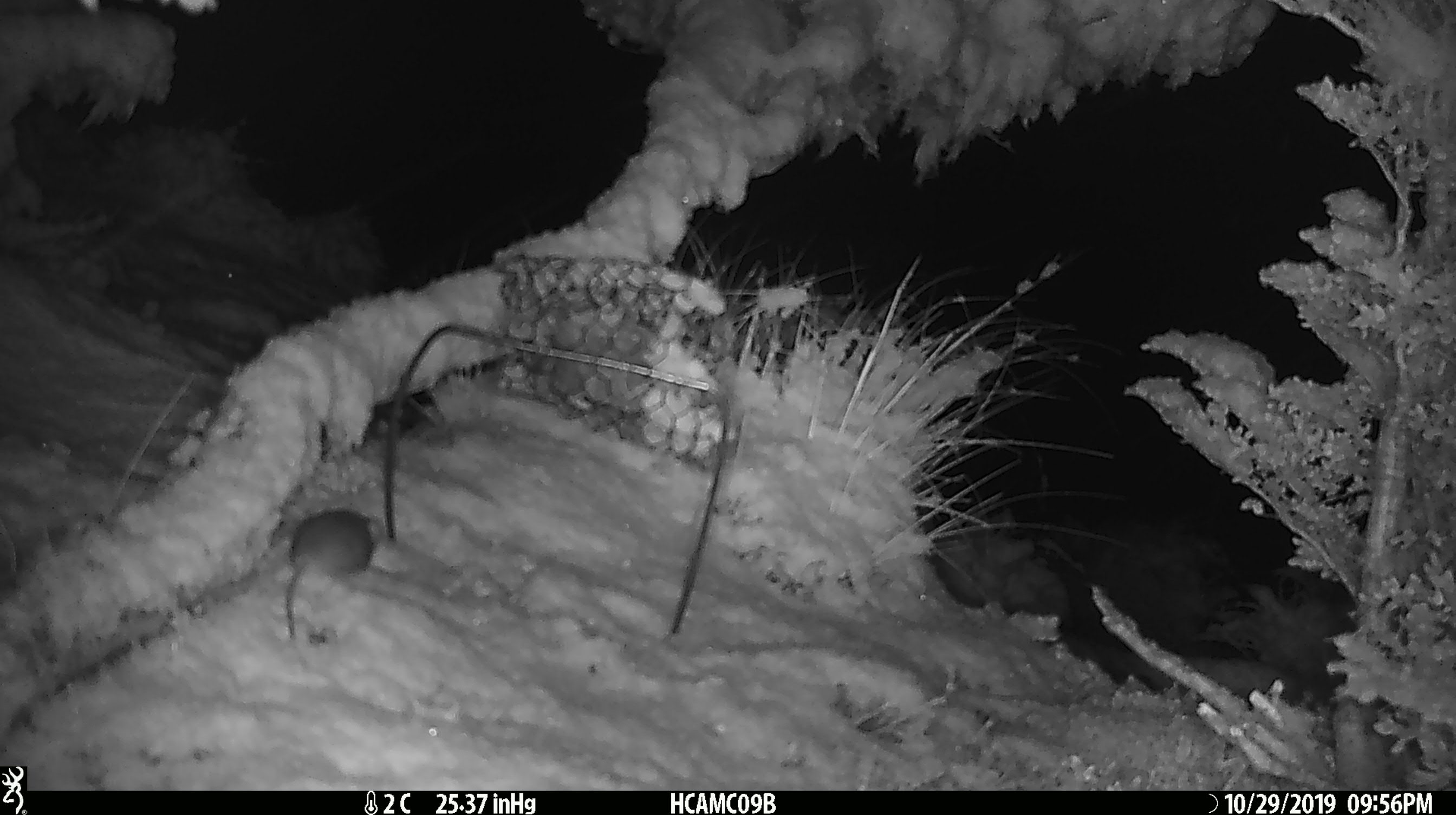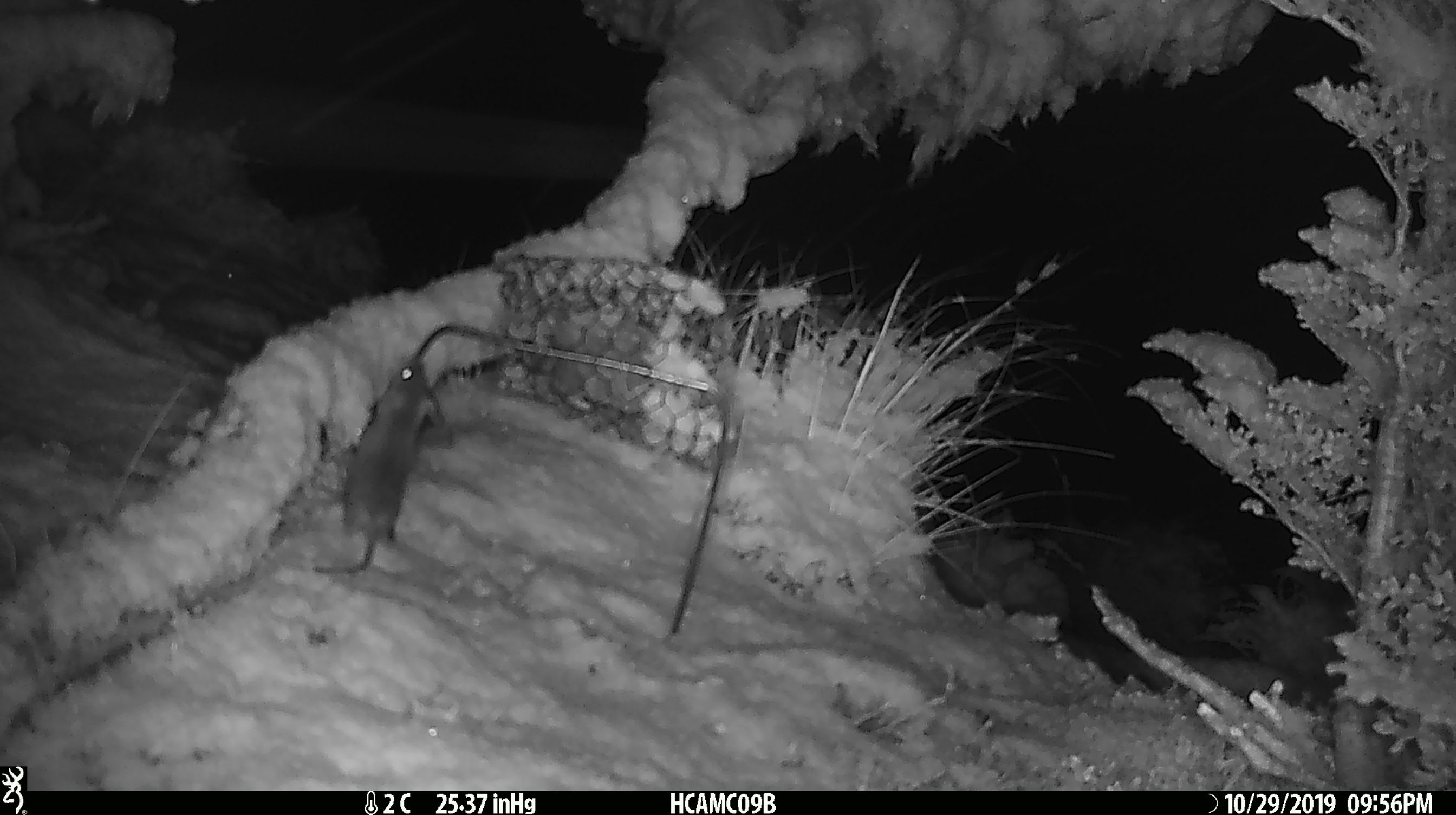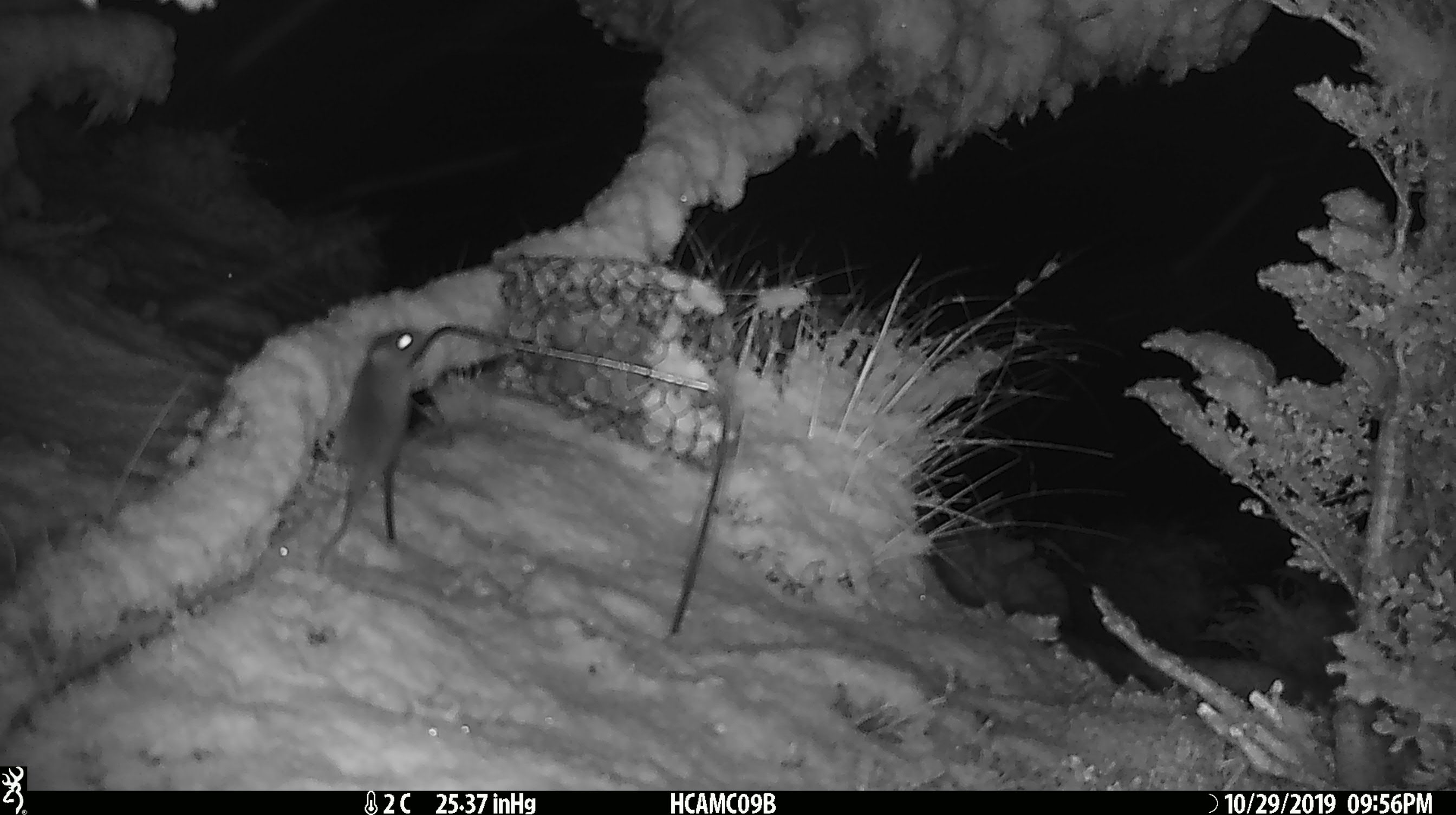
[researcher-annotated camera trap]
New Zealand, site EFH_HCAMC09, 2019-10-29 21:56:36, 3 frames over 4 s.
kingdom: Animalia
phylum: Chordata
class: Mammalia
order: Rodentia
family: Muridae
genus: Mus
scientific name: Mus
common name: mouse